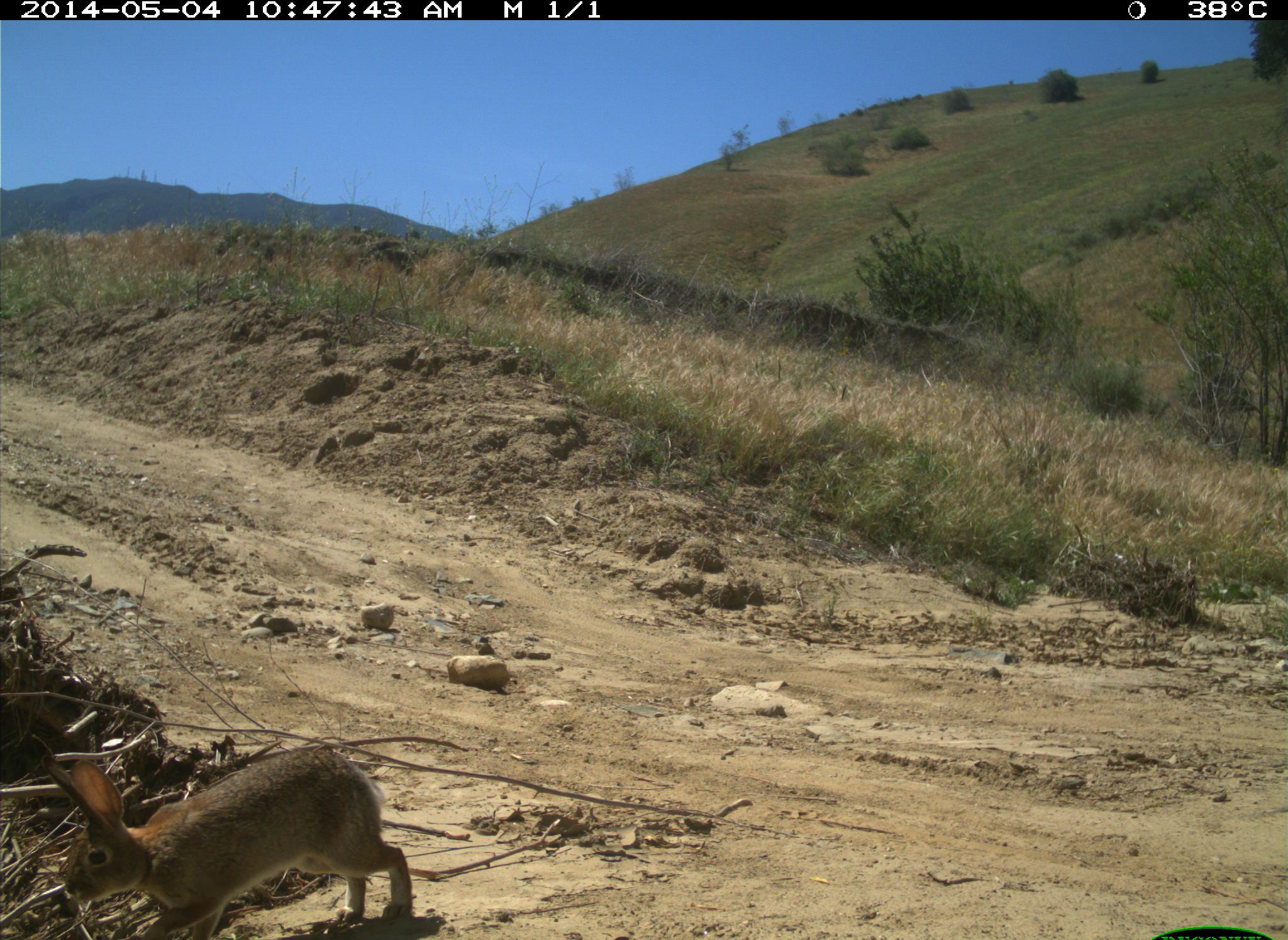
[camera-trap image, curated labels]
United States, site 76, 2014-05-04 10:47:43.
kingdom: Animalia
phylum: Chordata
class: Mammalia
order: Lagomorpha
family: Leporidae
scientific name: Leporidae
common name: rabbits and hares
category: rabbit